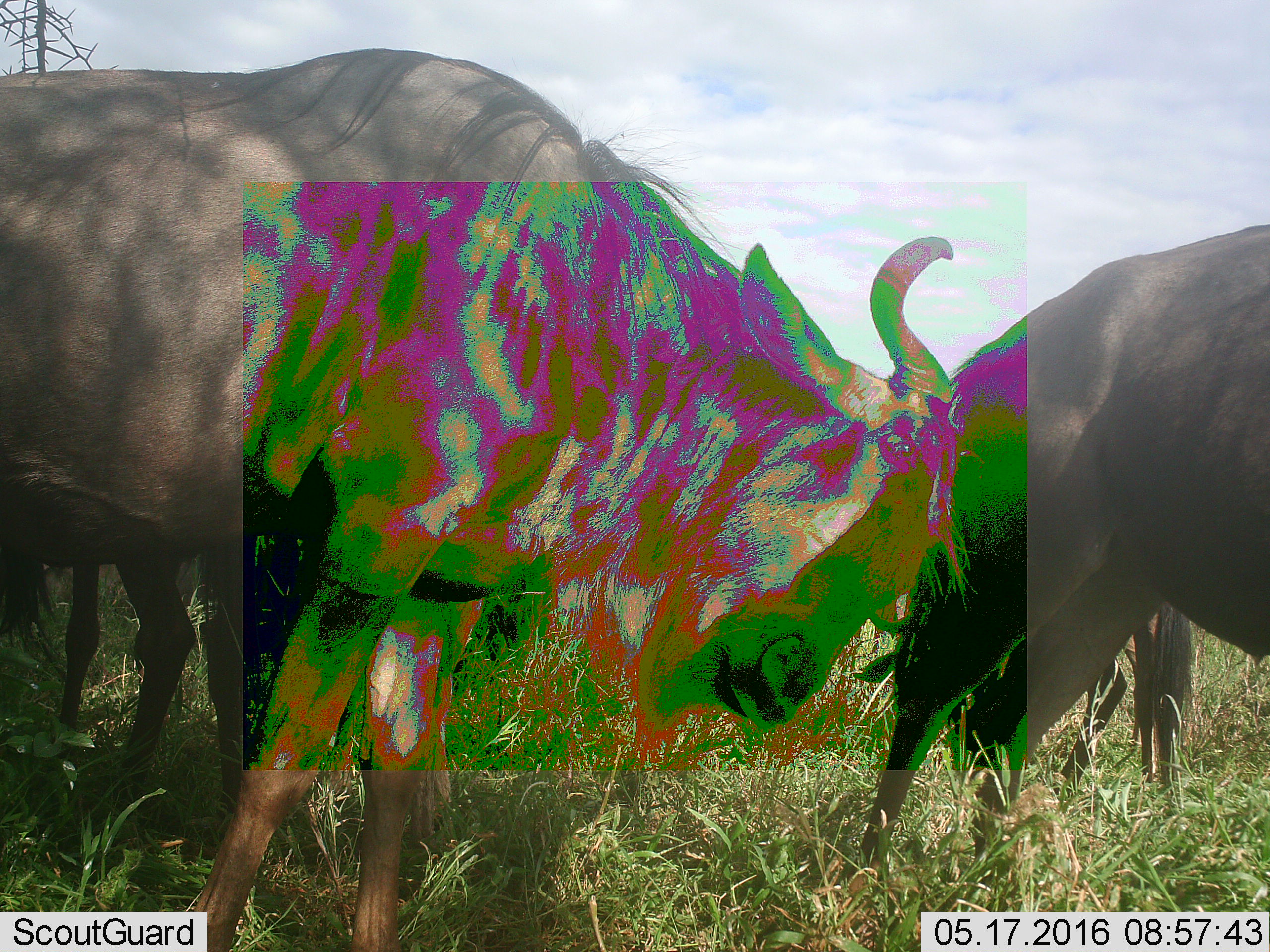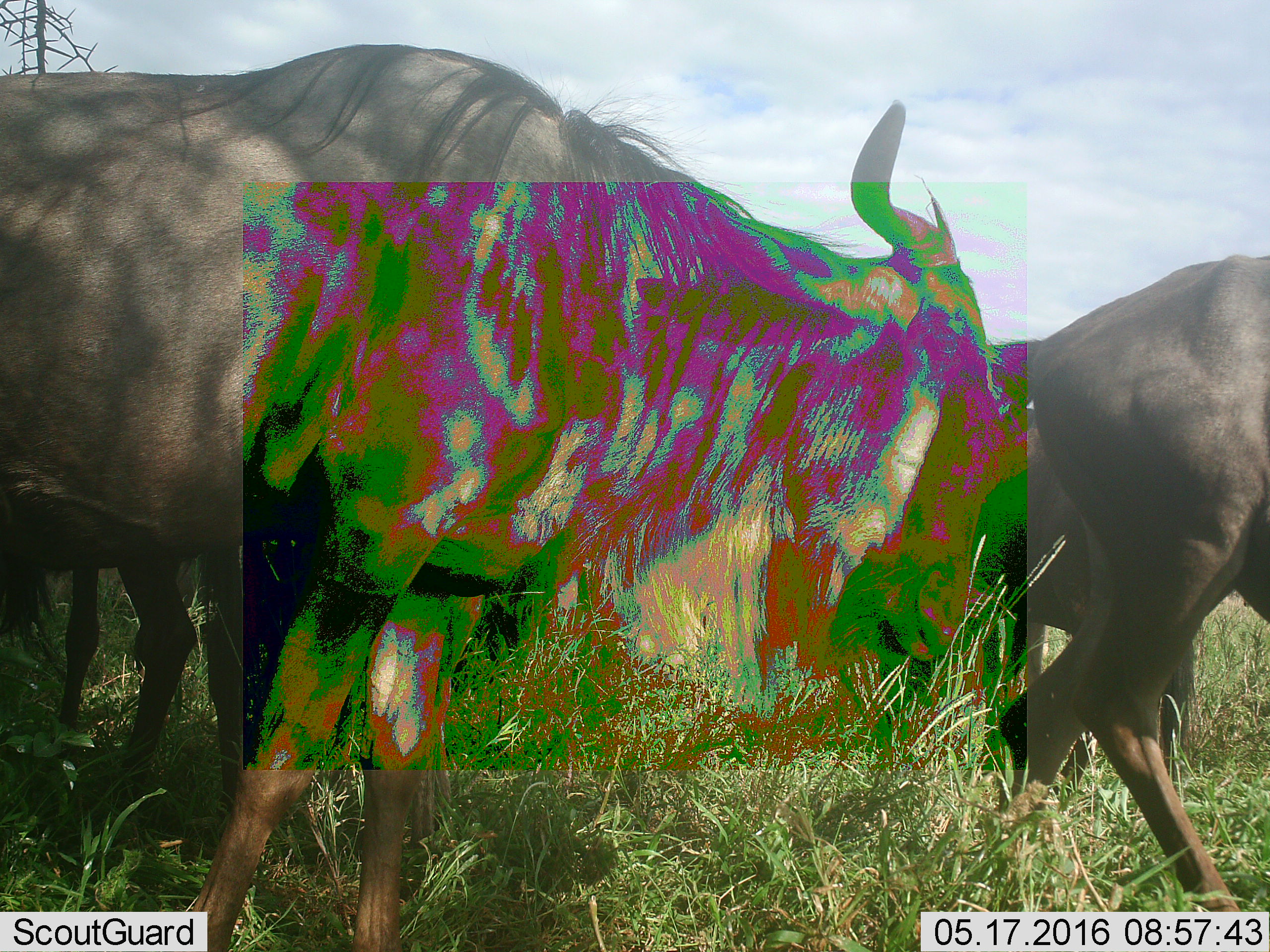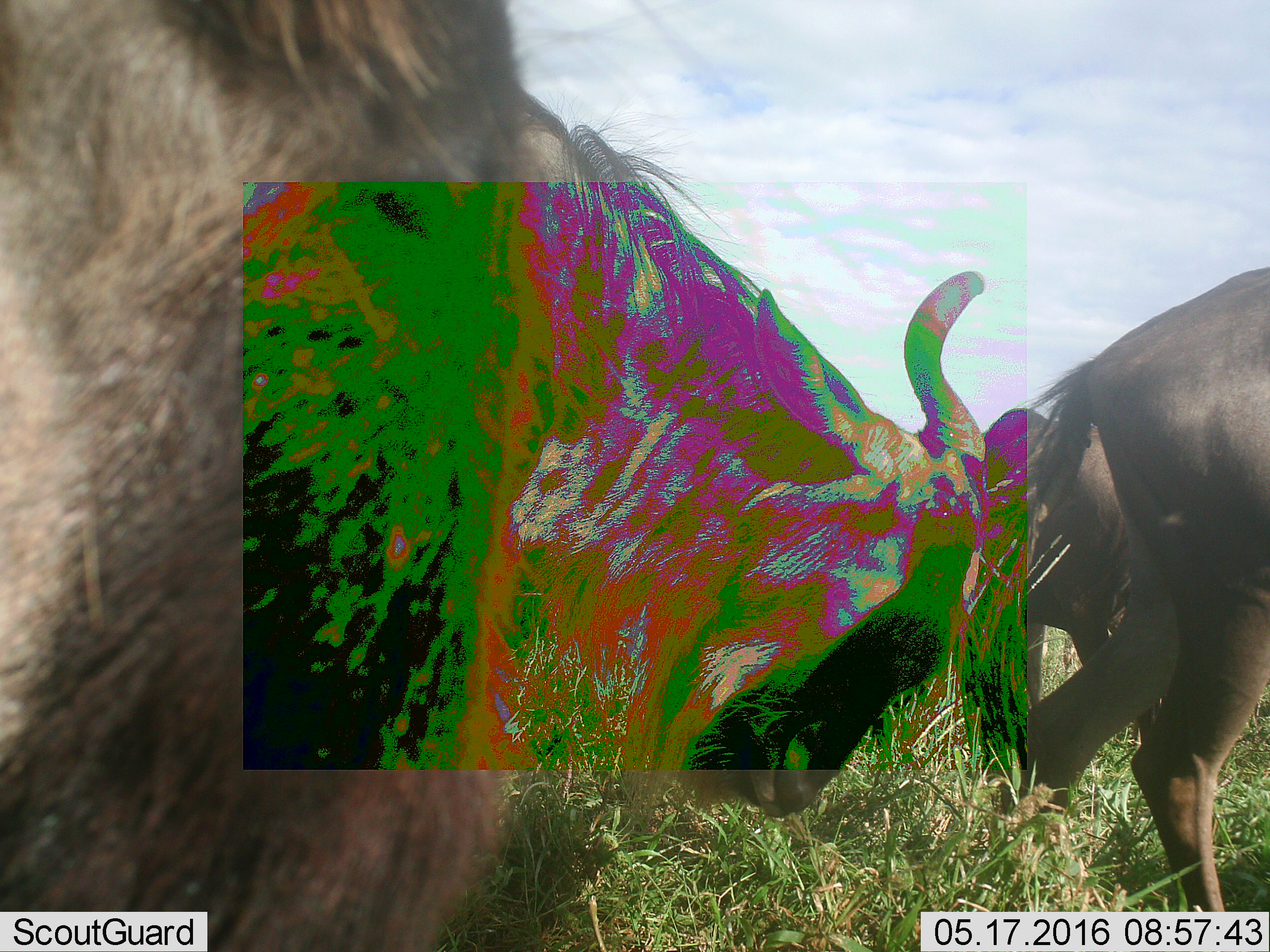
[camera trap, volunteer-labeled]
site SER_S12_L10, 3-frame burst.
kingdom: Animalia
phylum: Chordata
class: Mammalia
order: Artiodactyla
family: Bovidae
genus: Connochaetes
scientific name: Connochaetes taurinus taurinus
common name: blue wildebeest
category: wildebeestblue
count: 4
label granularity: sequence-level